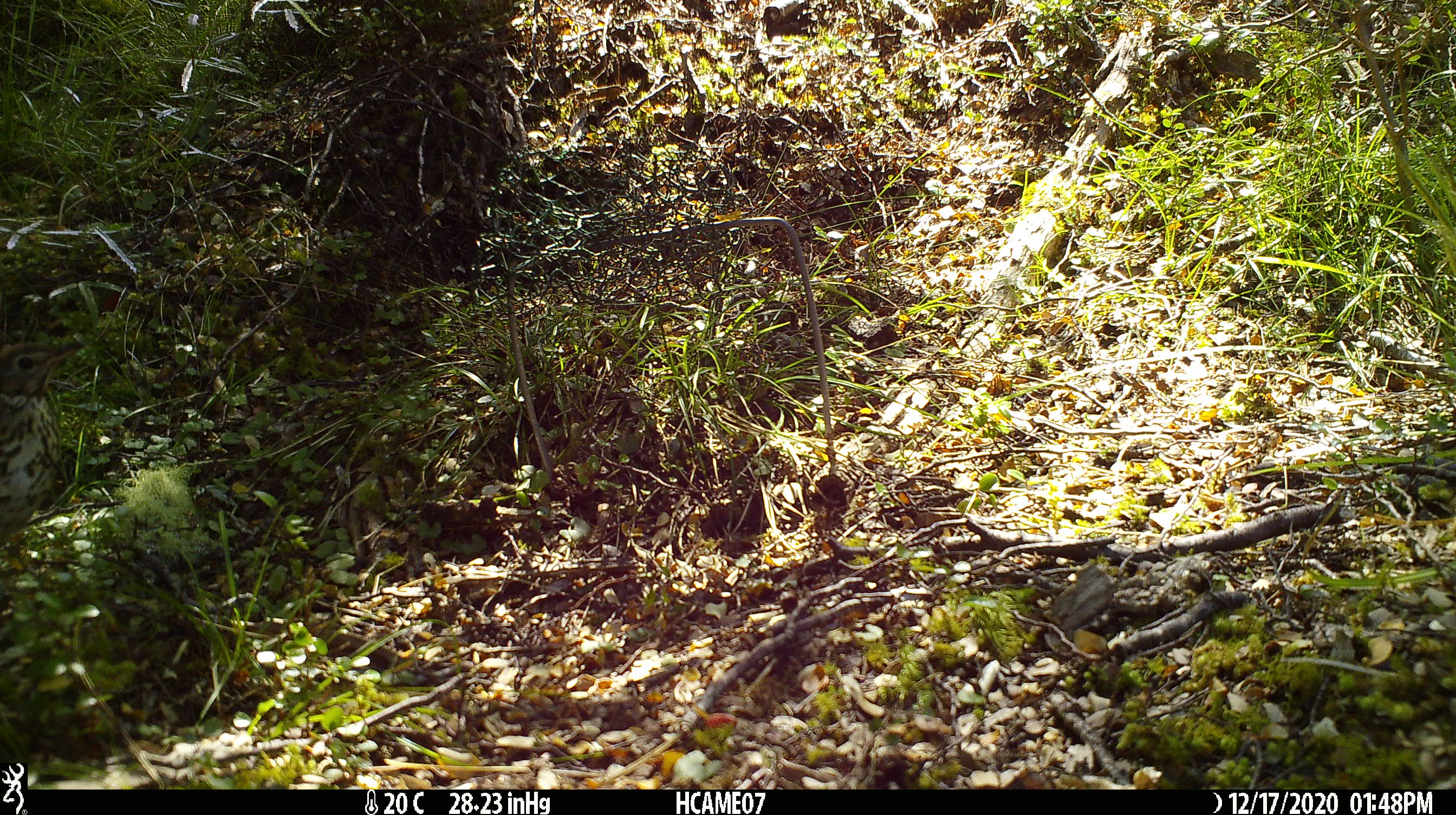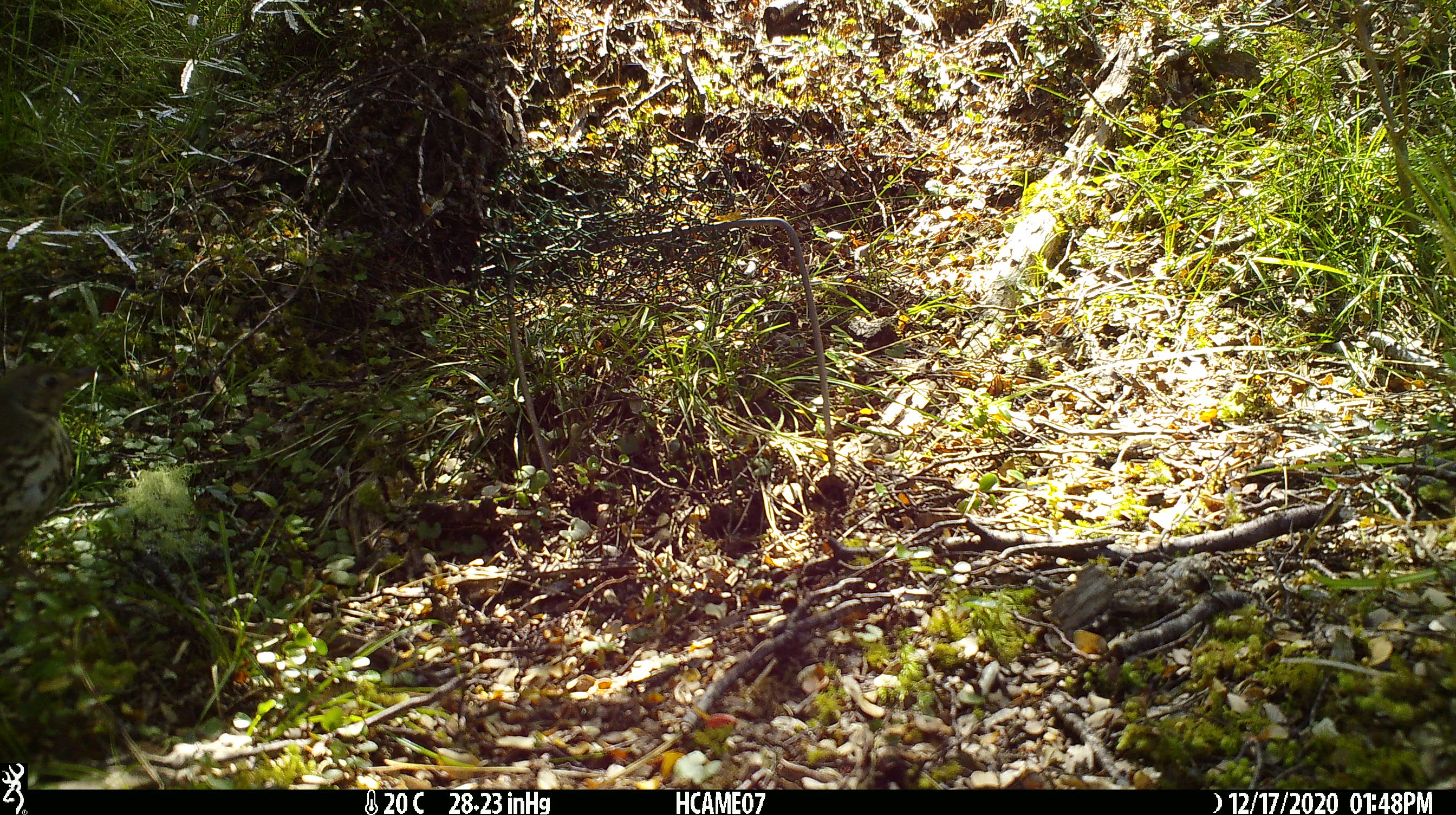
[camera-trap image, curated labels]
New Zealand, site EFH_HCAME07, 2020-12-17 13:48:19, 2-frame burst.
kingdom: Animalia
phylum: Chordata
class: Aves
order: Passeriformes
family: Turdidae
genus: Turdus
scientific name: Turdus philomelos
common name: song thrush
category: thrush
Thrush (song thrush) (Turdus philomelos).